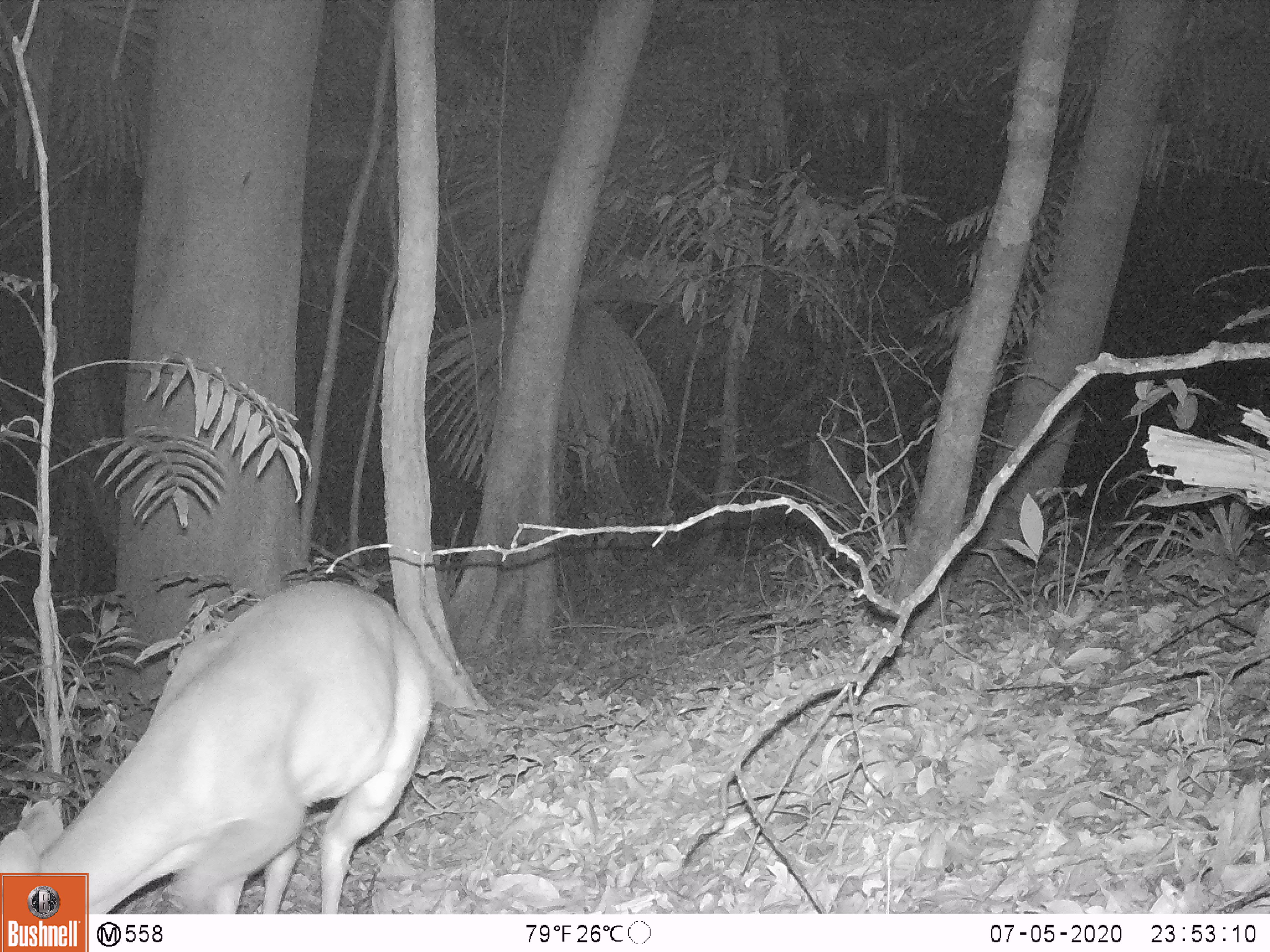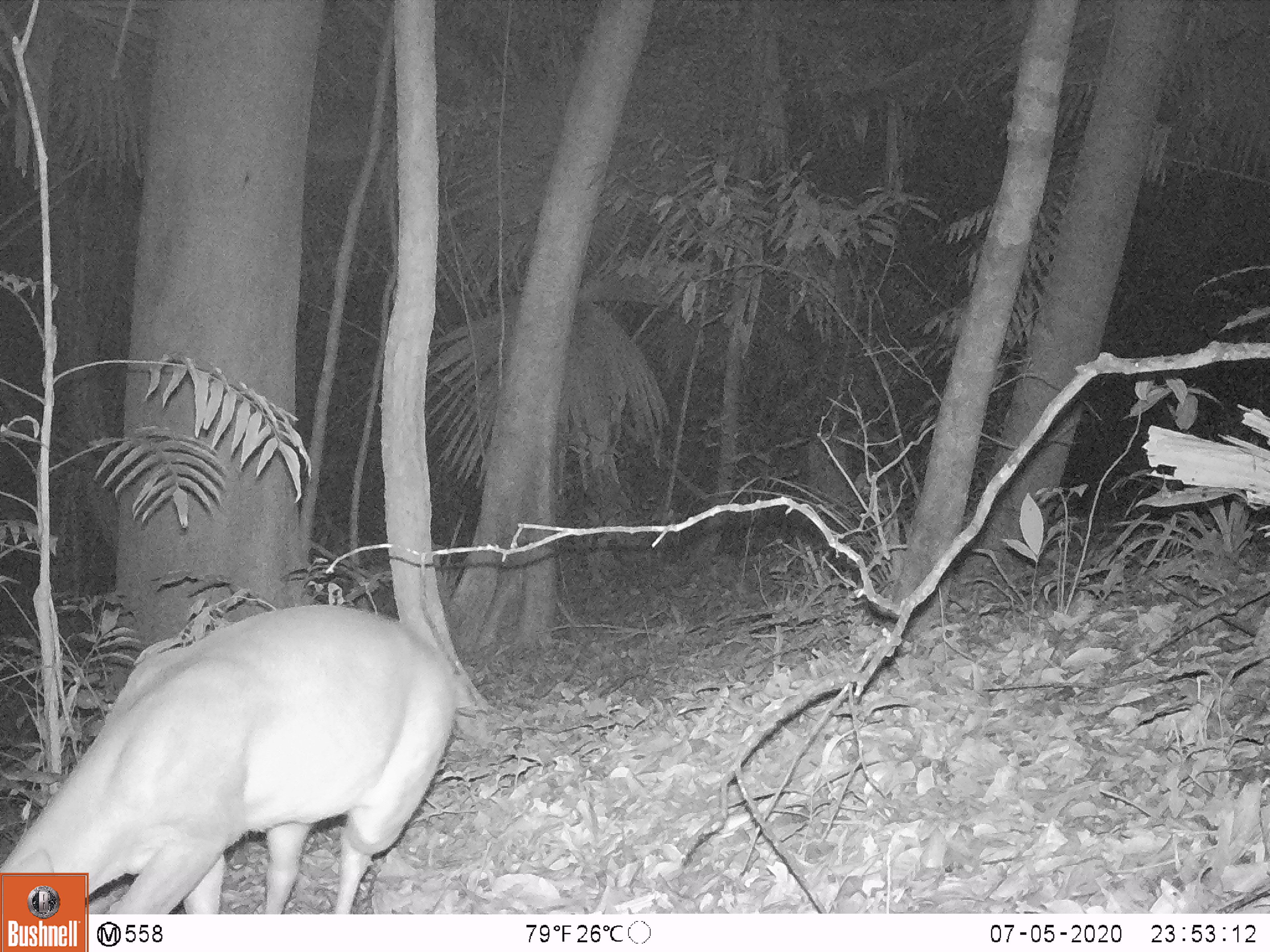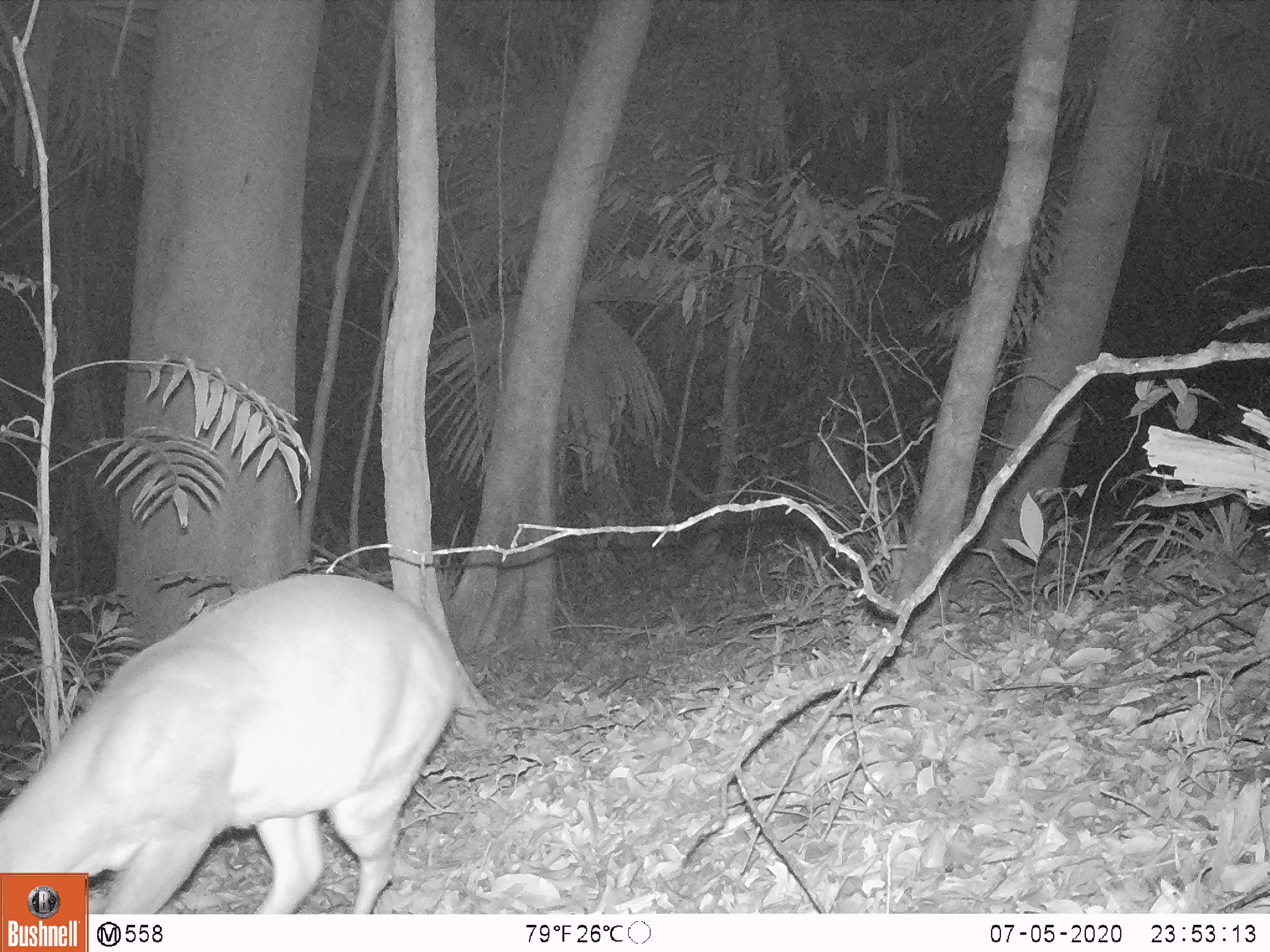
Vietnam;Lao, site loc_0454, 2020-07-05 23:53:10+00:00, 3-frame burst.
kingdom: Animalia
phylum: Chordata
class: Mammalia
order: Artiodactyla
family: Cervidae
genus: Muntiacus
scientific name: Muntiacus vuquangensis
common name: large-antlered muntjac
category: large antlered muntjac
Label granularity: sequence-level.